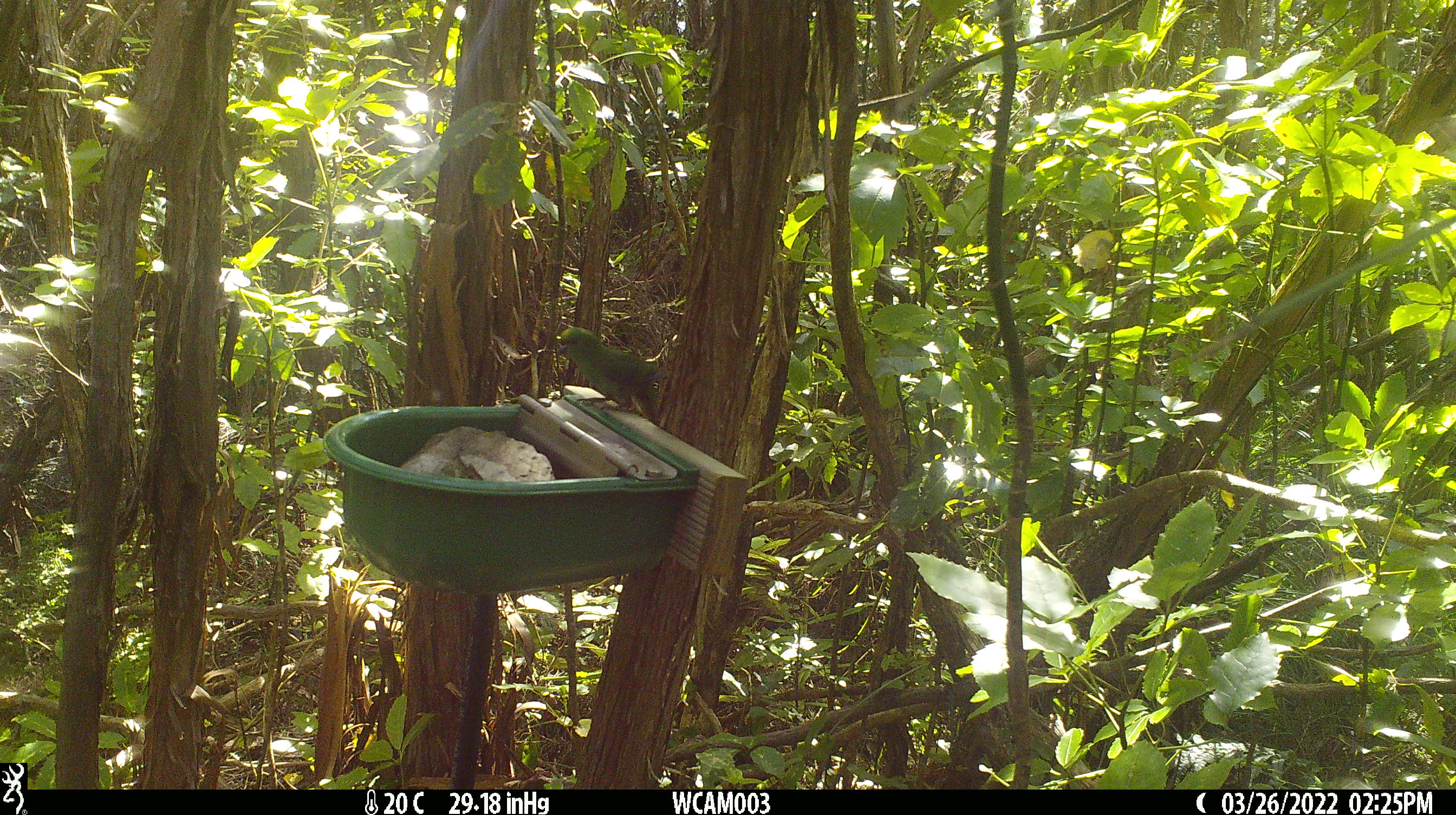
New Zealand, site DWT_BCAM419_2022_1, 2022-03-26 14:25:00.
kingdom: Animalia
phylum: Chordata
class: Aves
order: Psittaciformes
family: Psittaculidae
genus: Cyanoramphus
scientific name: Cyanoramphus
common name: parakeet